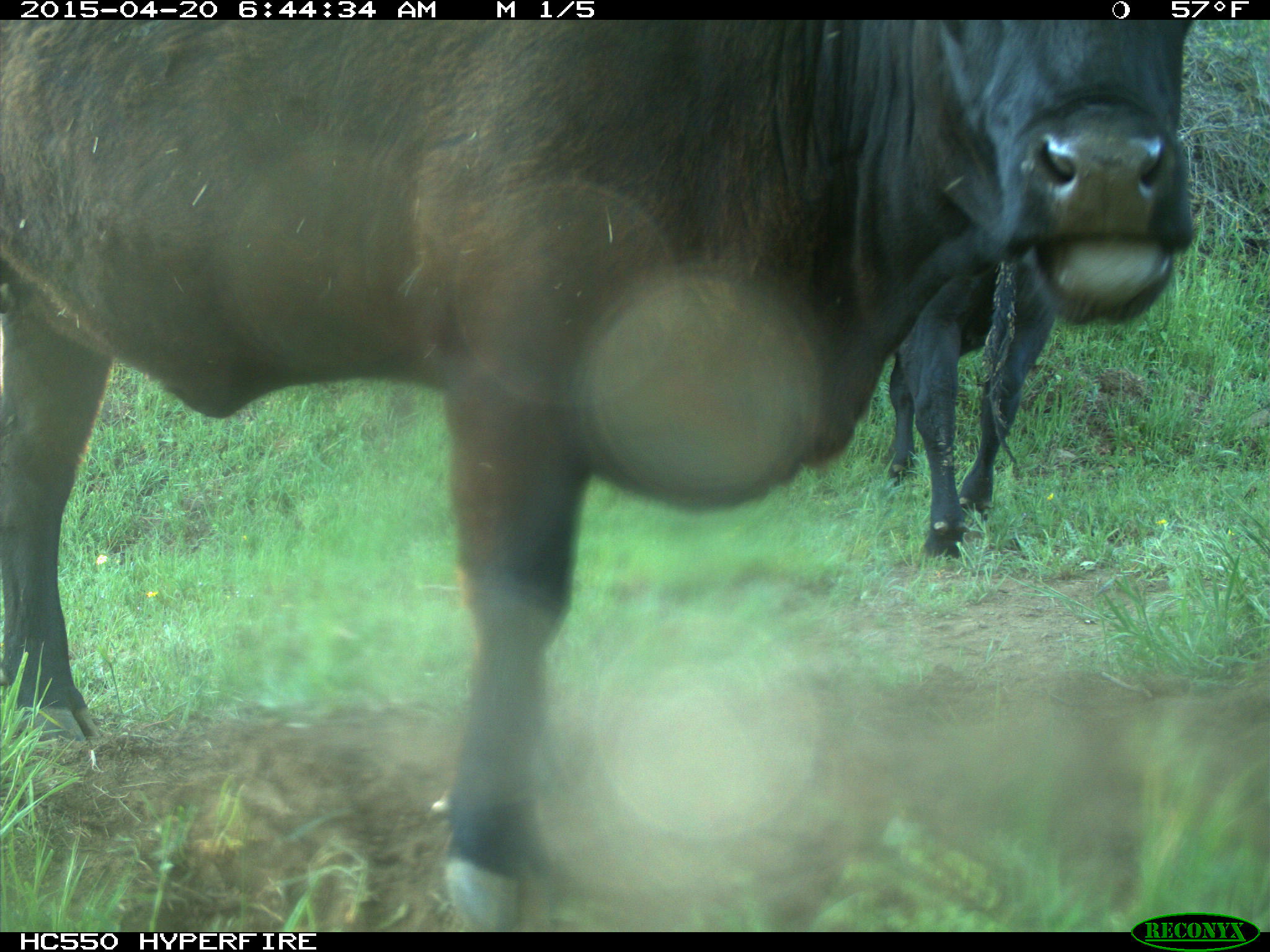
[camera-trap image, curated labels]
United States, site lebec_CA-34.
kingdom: Animalia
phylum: Chordata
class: Mammalia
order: Artiodactyla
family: Bovidae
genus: Bos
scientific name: Bos taurus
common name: domestic cow